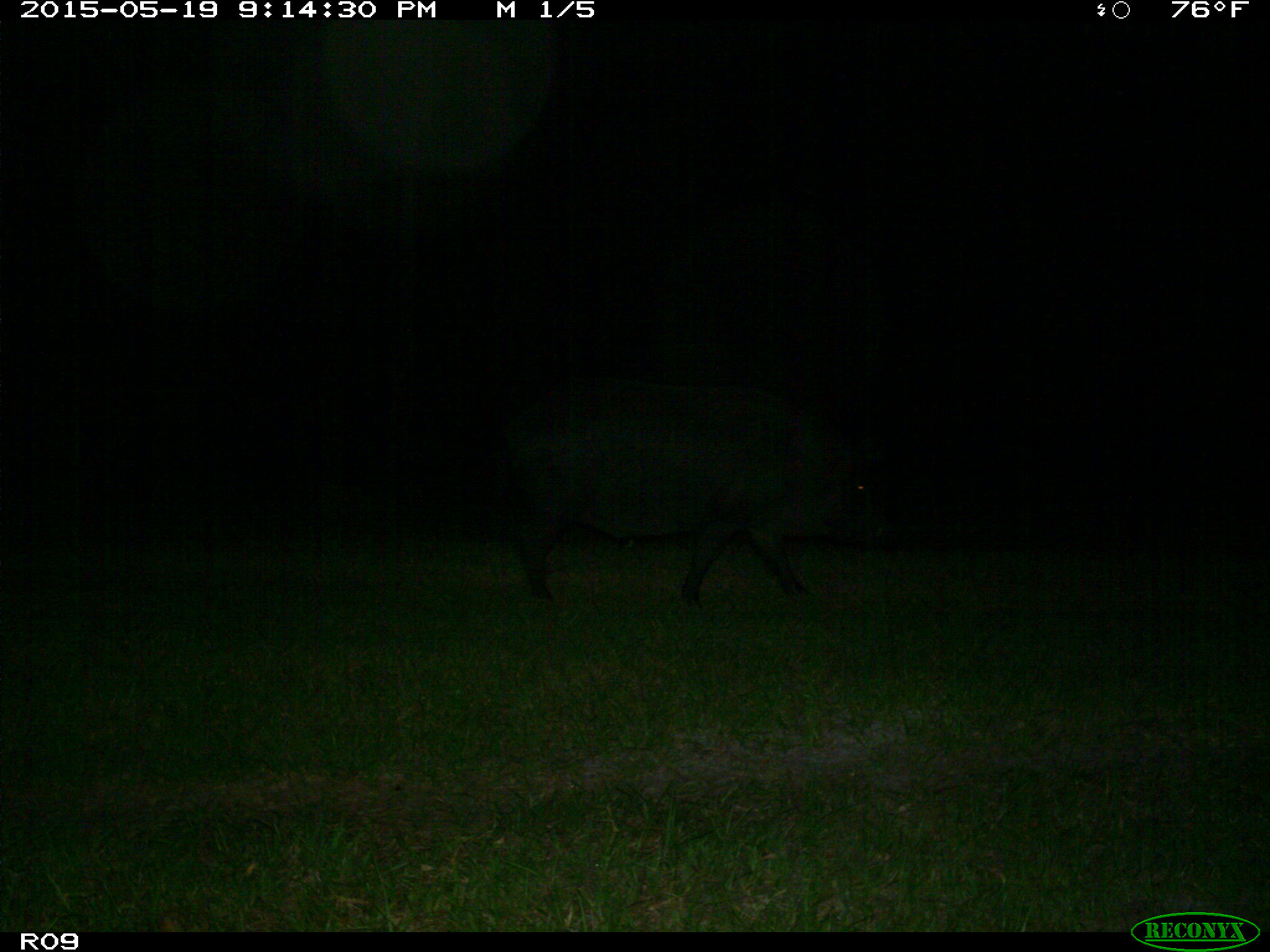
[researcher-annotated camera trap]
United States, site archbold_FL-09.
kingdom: Animalia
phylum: Chordata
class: Mammalia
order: Artiodactyla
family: Suidae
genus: Sus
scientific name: Sus scrofa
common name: wild boar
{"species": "Sus scrofa (wild boar)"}